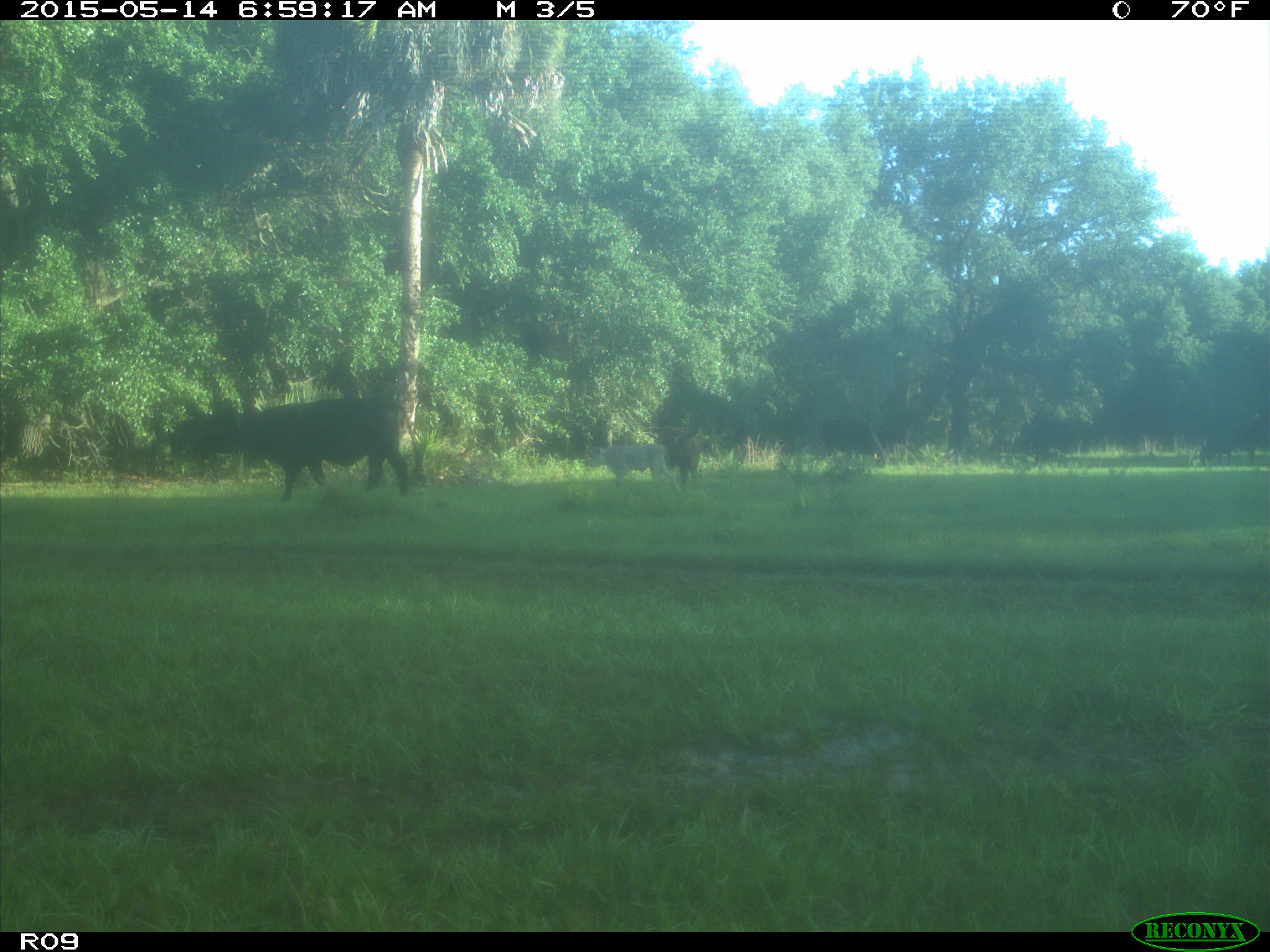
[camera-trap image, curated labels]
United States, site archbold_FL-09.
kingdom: Animalia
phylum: Chordata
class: Mammalia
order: Artiodactyla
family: Bovidae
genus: Bos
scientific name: Bos taurus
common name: domestic cow